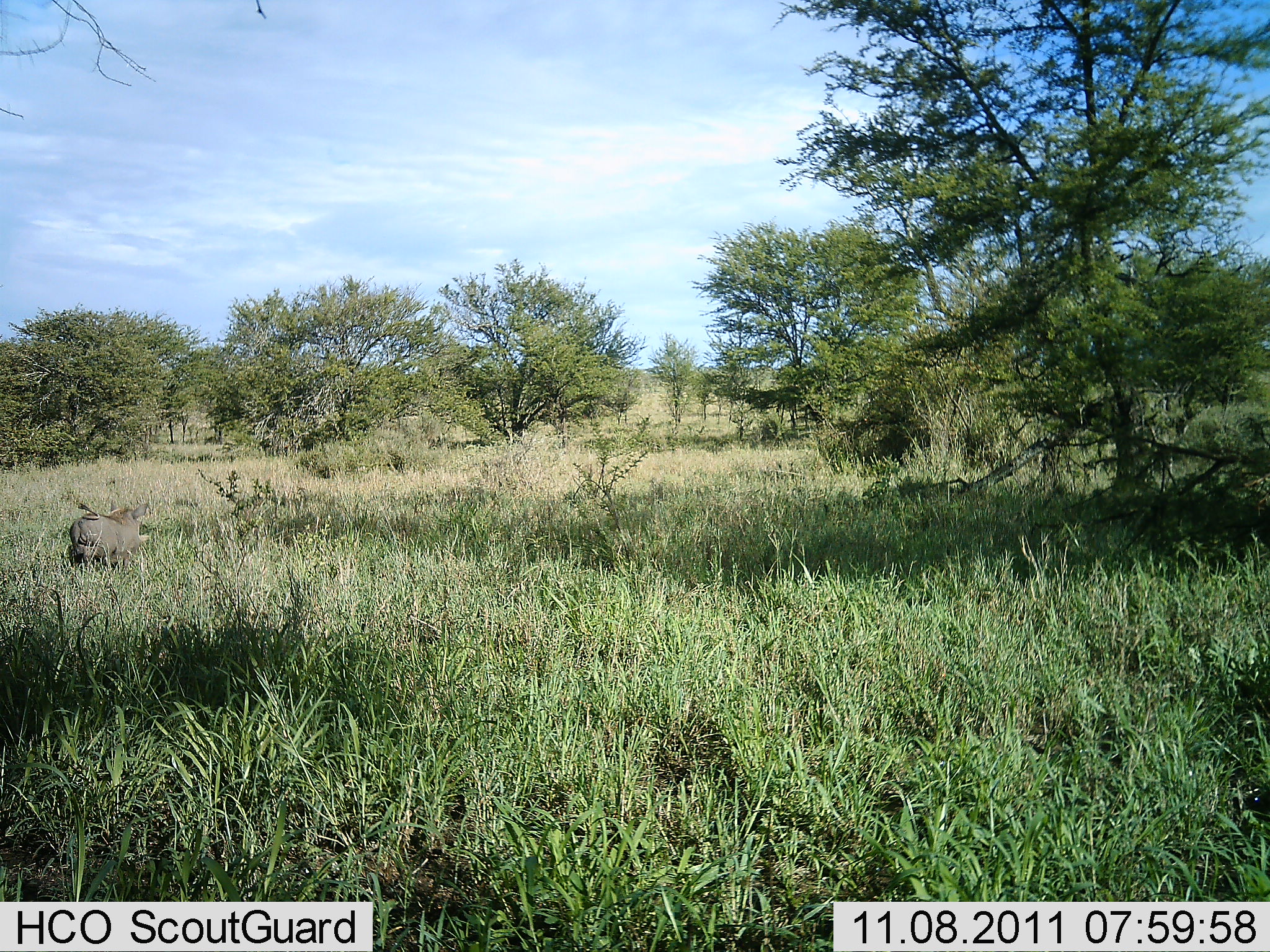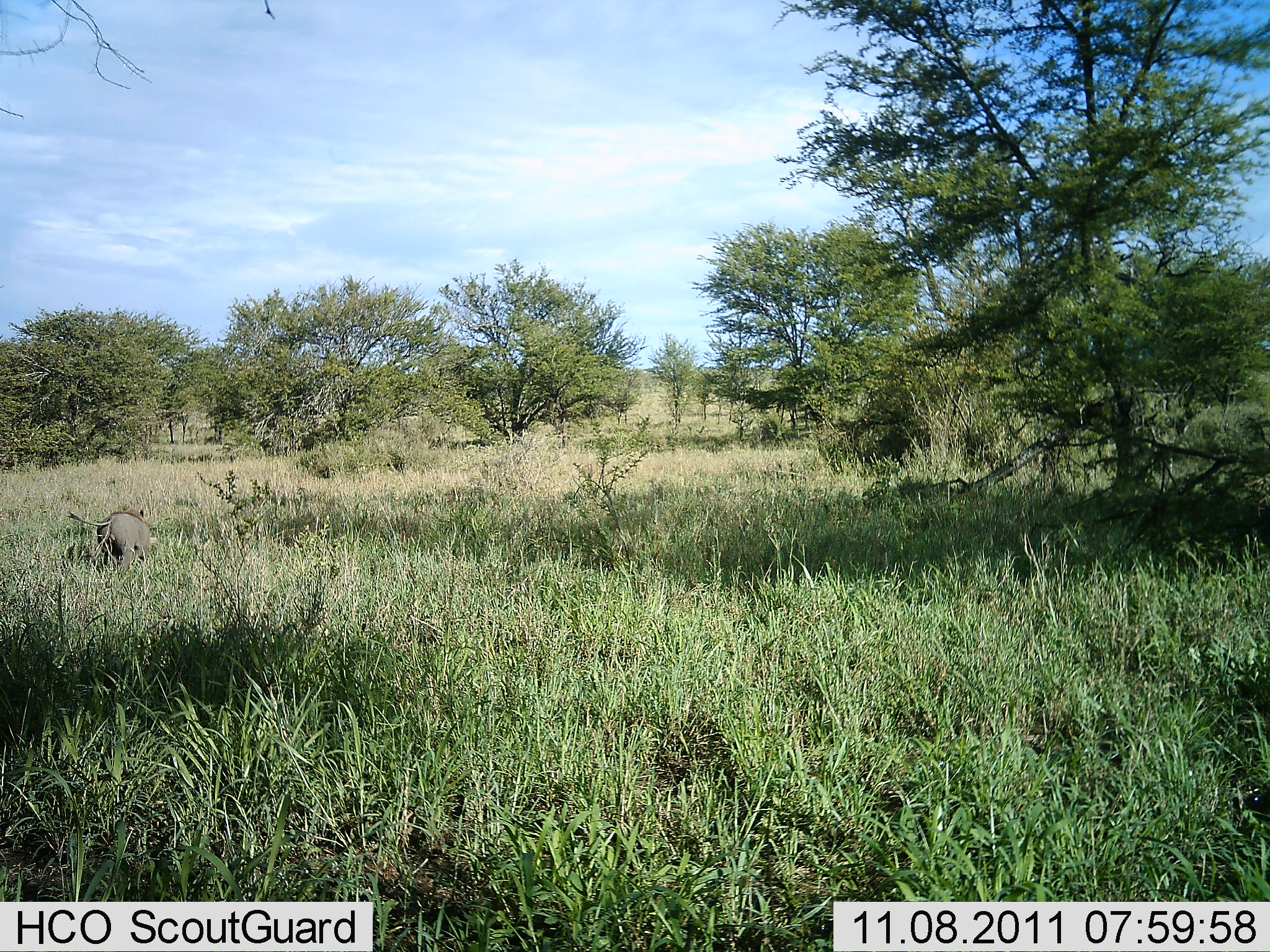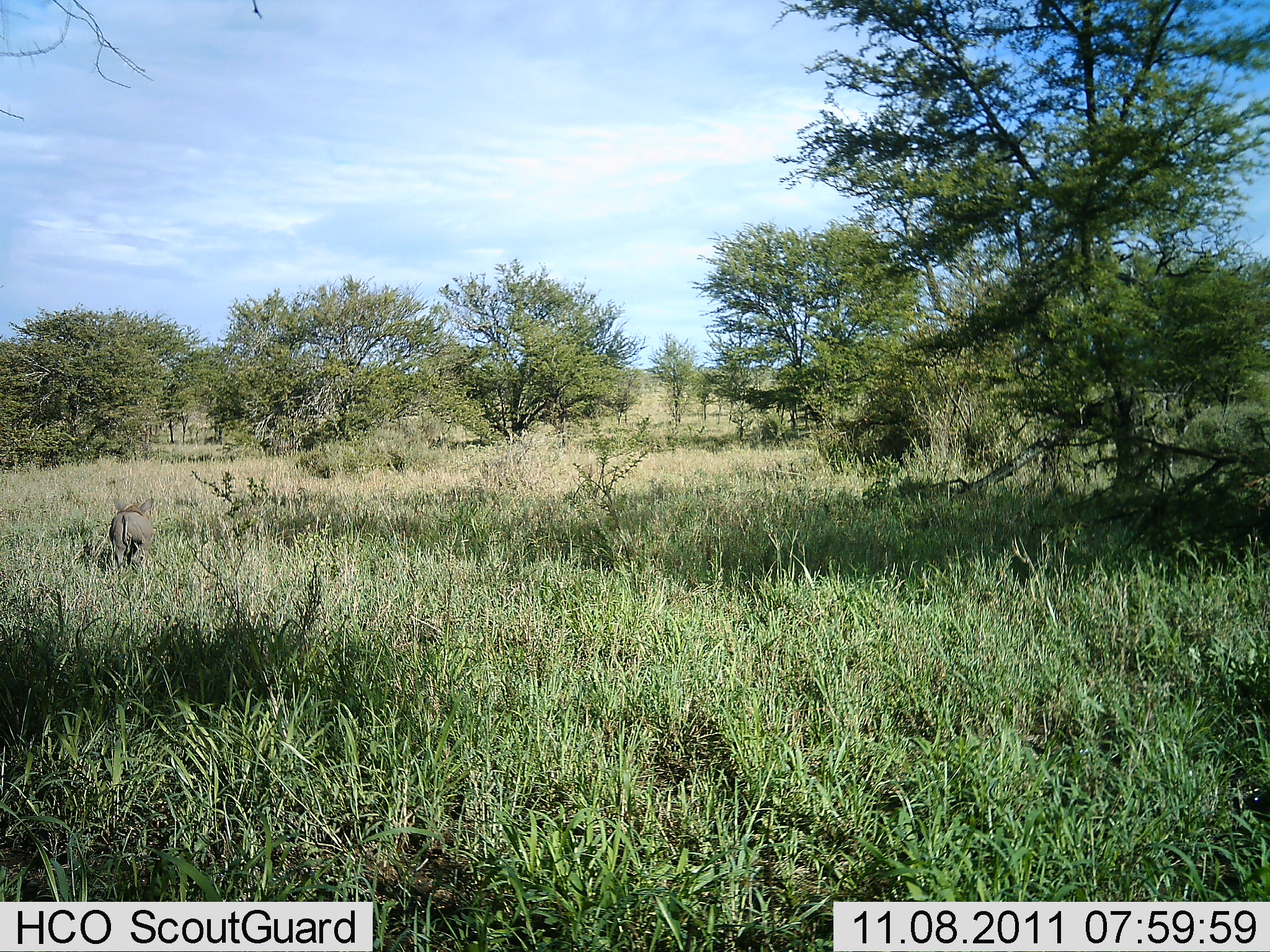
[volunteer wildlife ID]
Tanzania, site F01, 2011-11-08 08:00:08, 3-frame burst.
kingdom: Animalia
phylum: Chordata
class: Mammalia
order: Artiodactyla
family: Suidae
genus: Phacochoerus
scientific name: Phacochoerus africanus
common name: warthog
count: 1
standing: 17%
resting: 0%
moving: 83%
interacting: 0%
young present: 0%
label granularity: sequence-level